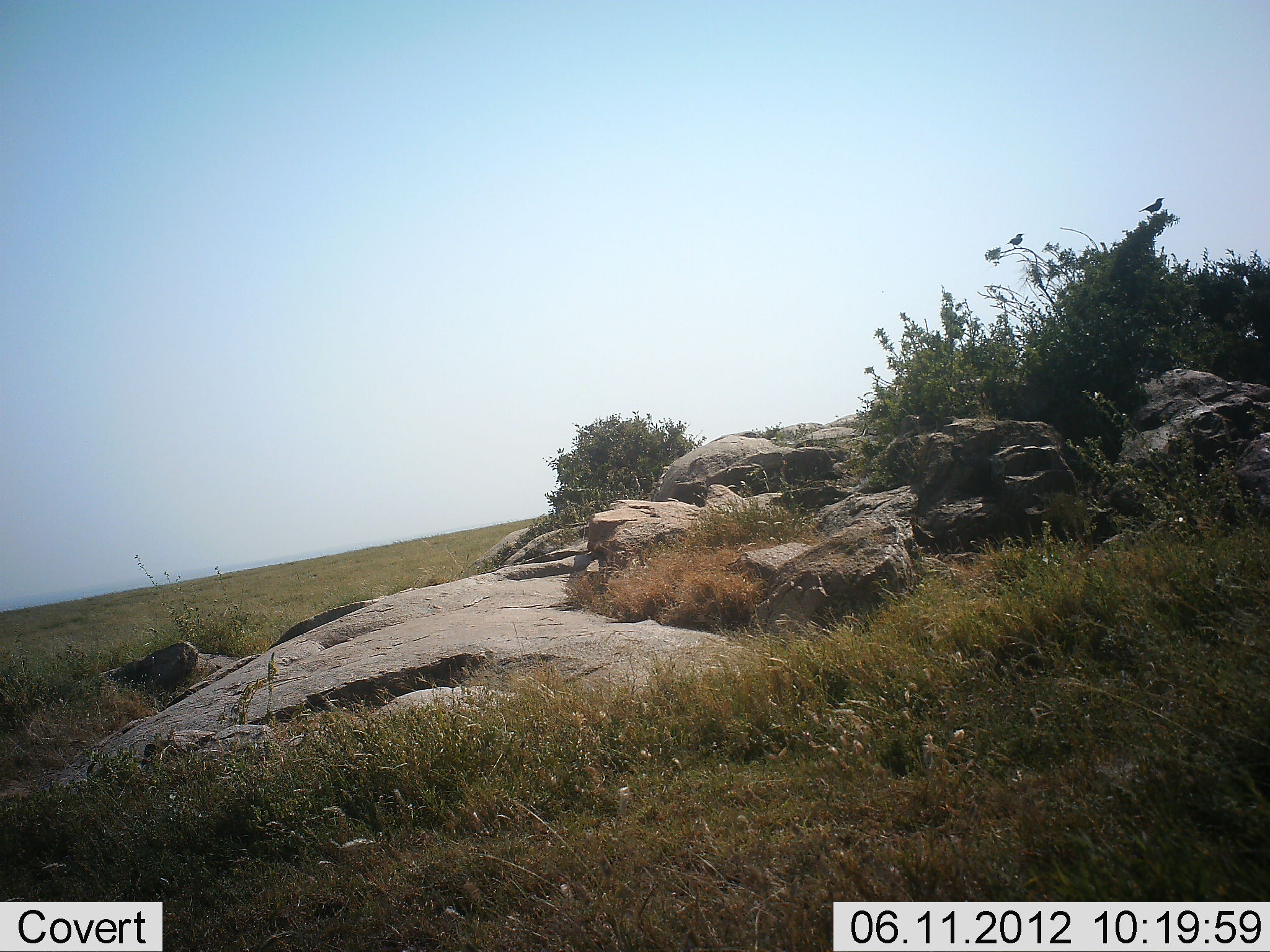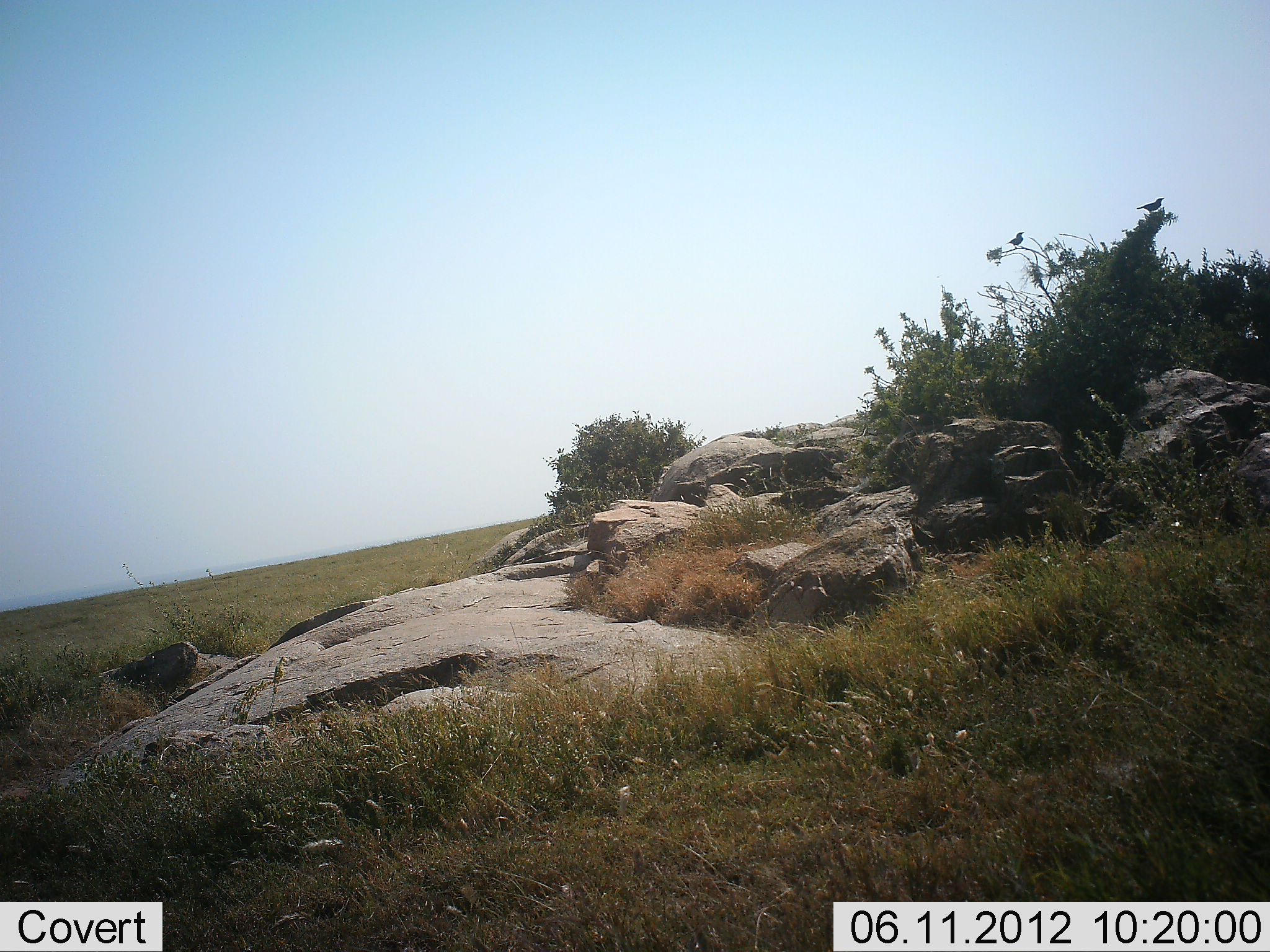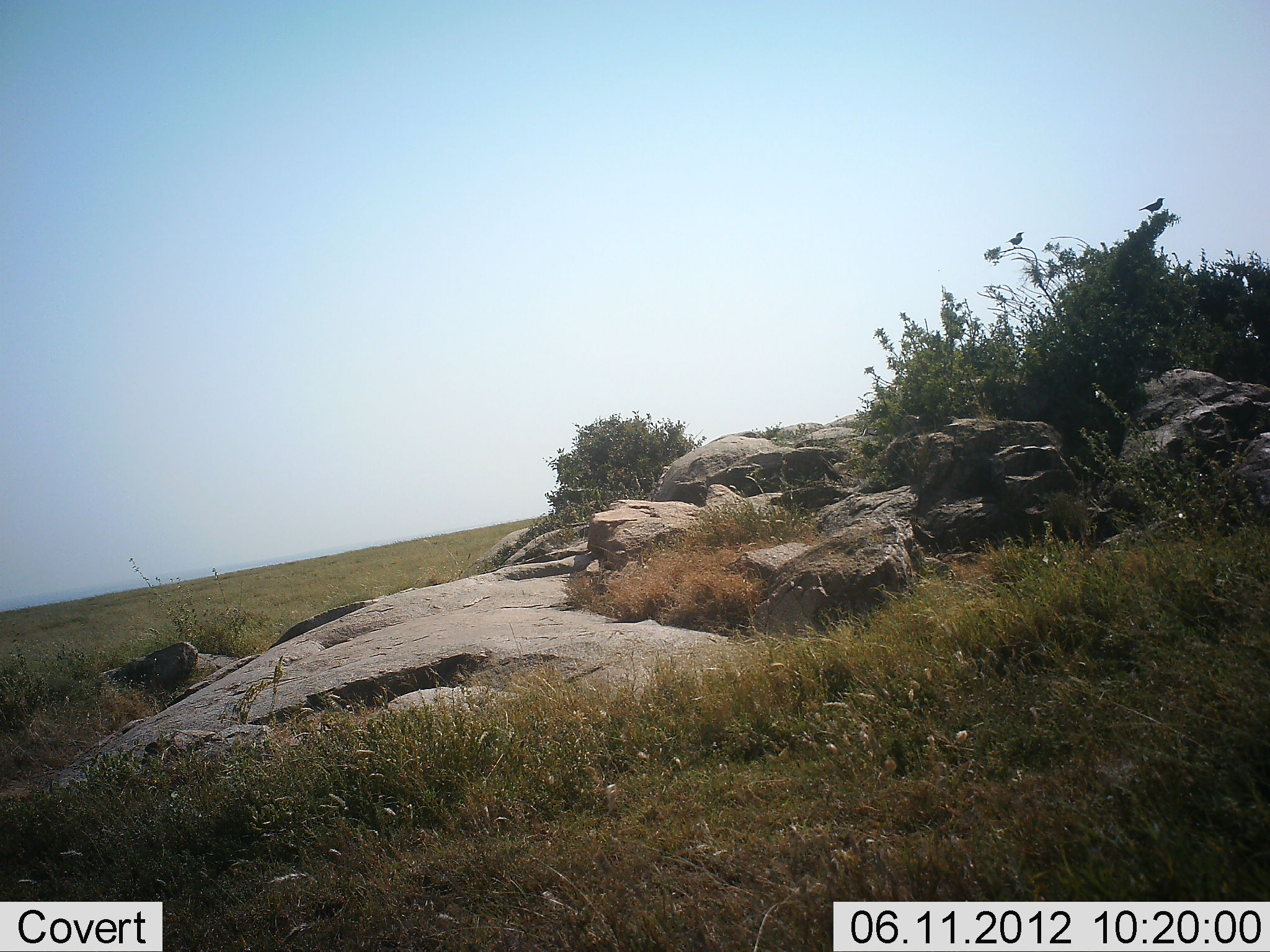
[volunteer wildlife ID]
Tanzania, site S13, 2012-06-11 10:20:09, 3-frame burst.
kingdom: Animalia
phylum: Chordata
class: Aves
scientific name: Aves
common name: bird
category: otherbird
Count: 2.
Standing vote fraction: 40%.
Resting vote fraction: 60%.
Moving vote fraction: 0%.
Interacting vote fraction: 0%.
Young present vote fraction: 0%.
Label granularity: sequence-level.